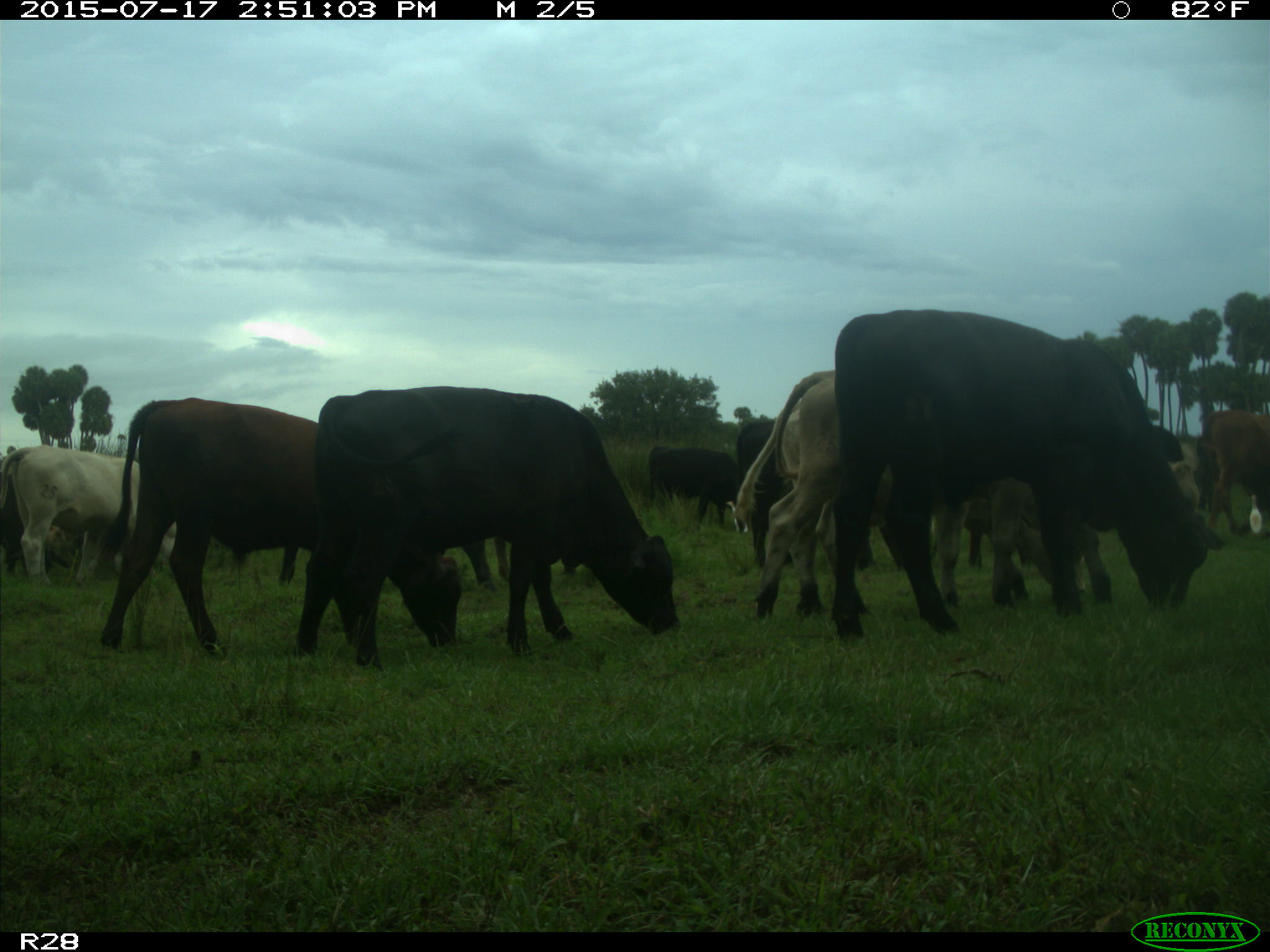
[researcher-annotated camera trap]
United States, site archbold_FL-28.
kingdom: Animalia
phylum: Chordata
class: Mammalia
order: Artiodactyla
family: Bovidae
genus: Bos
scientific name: Bos taurus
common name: domestic cow